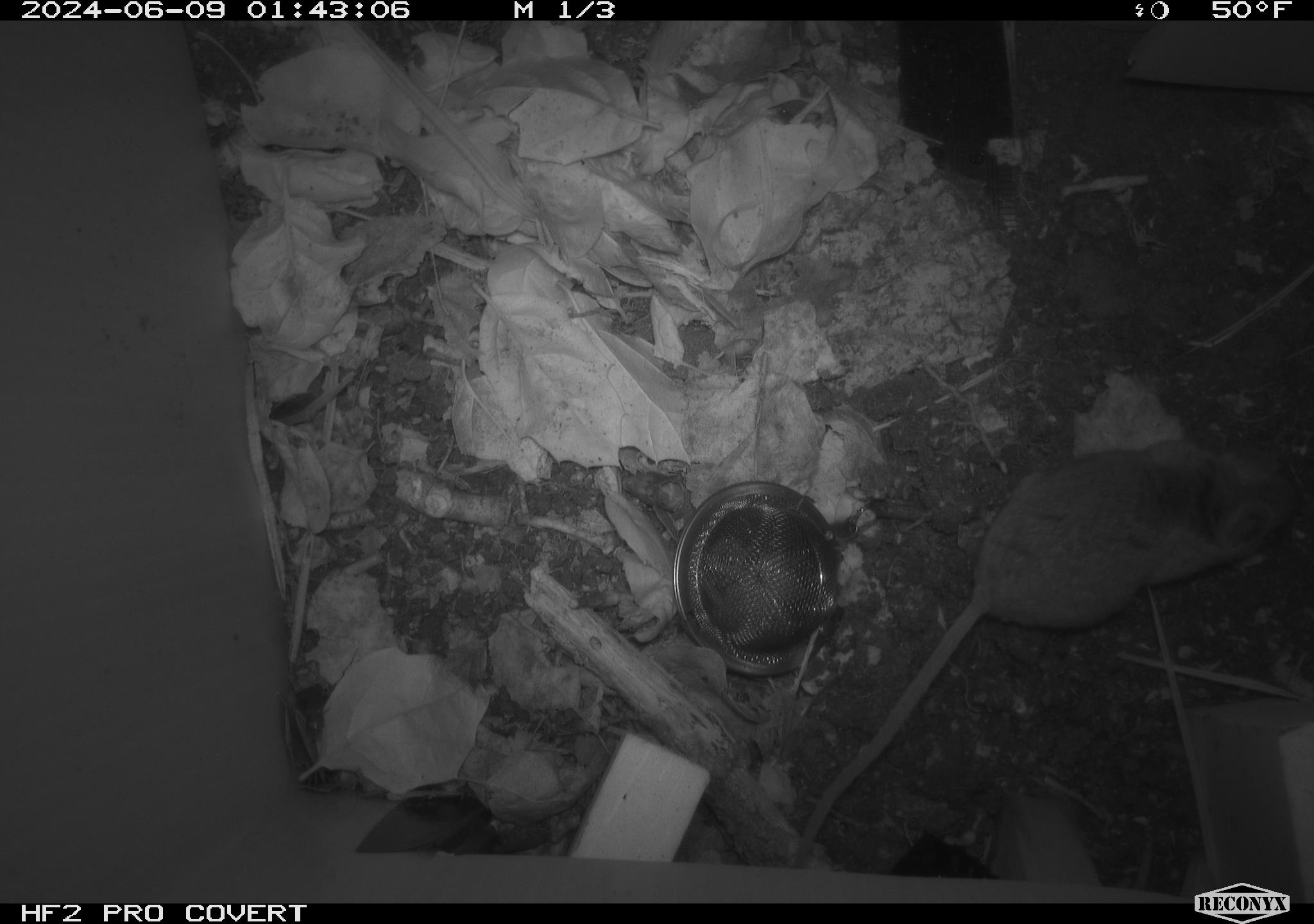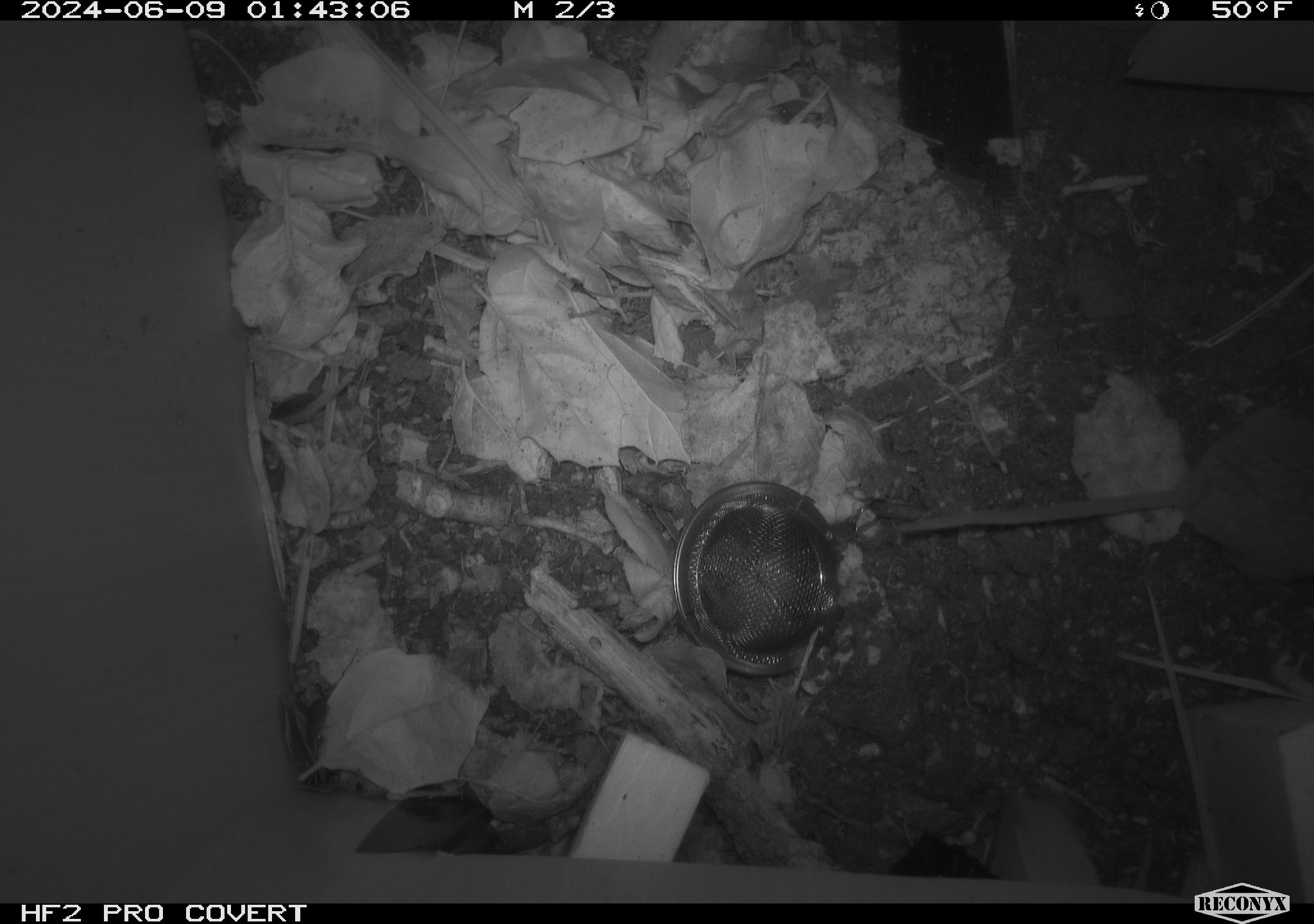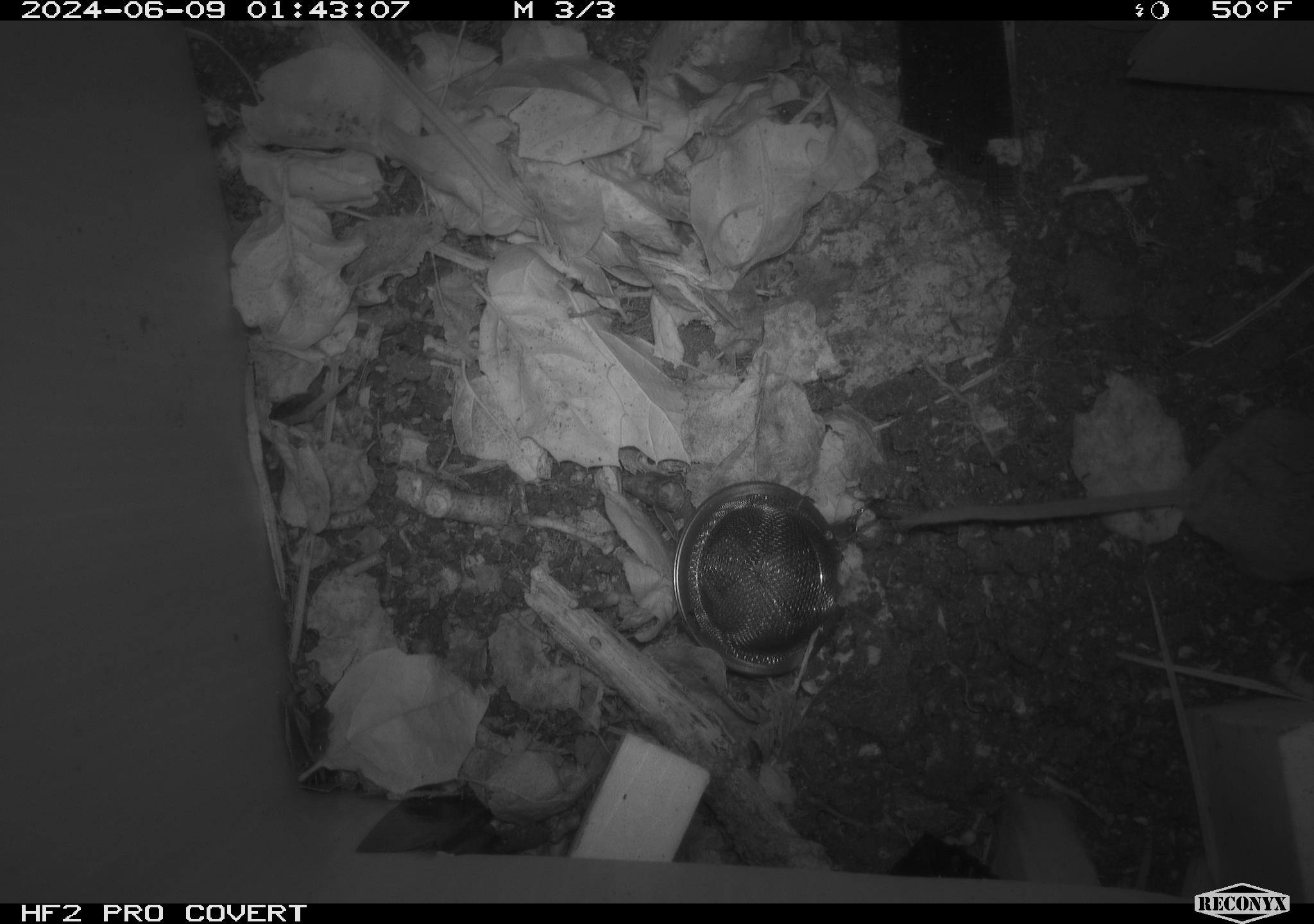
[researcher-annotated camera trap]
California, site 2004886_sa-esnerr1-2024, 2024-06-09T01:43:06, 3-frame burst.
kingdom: Animalia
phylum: Chordata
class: Mammalia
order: Rodentia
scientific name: Rodentia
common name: rodent